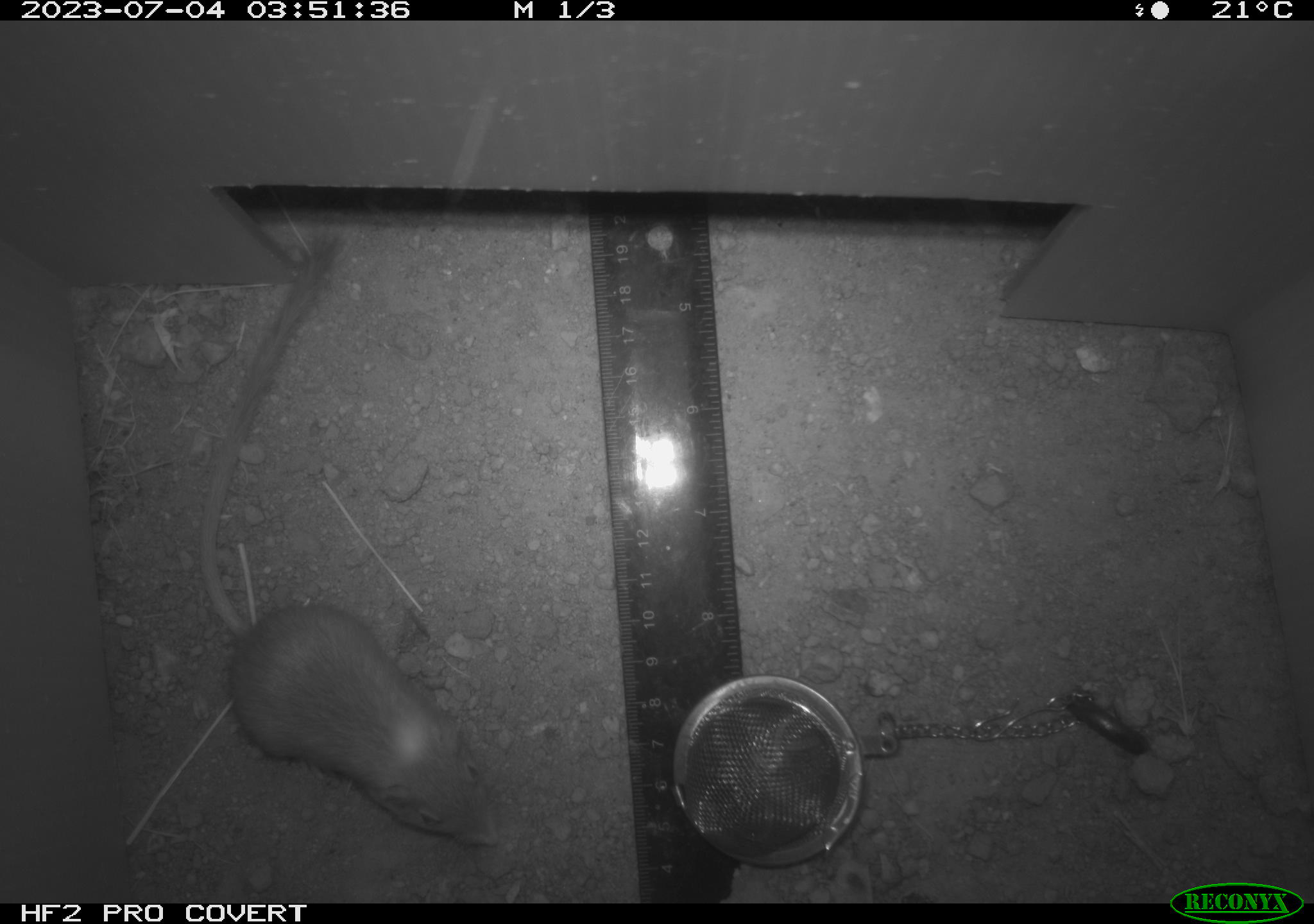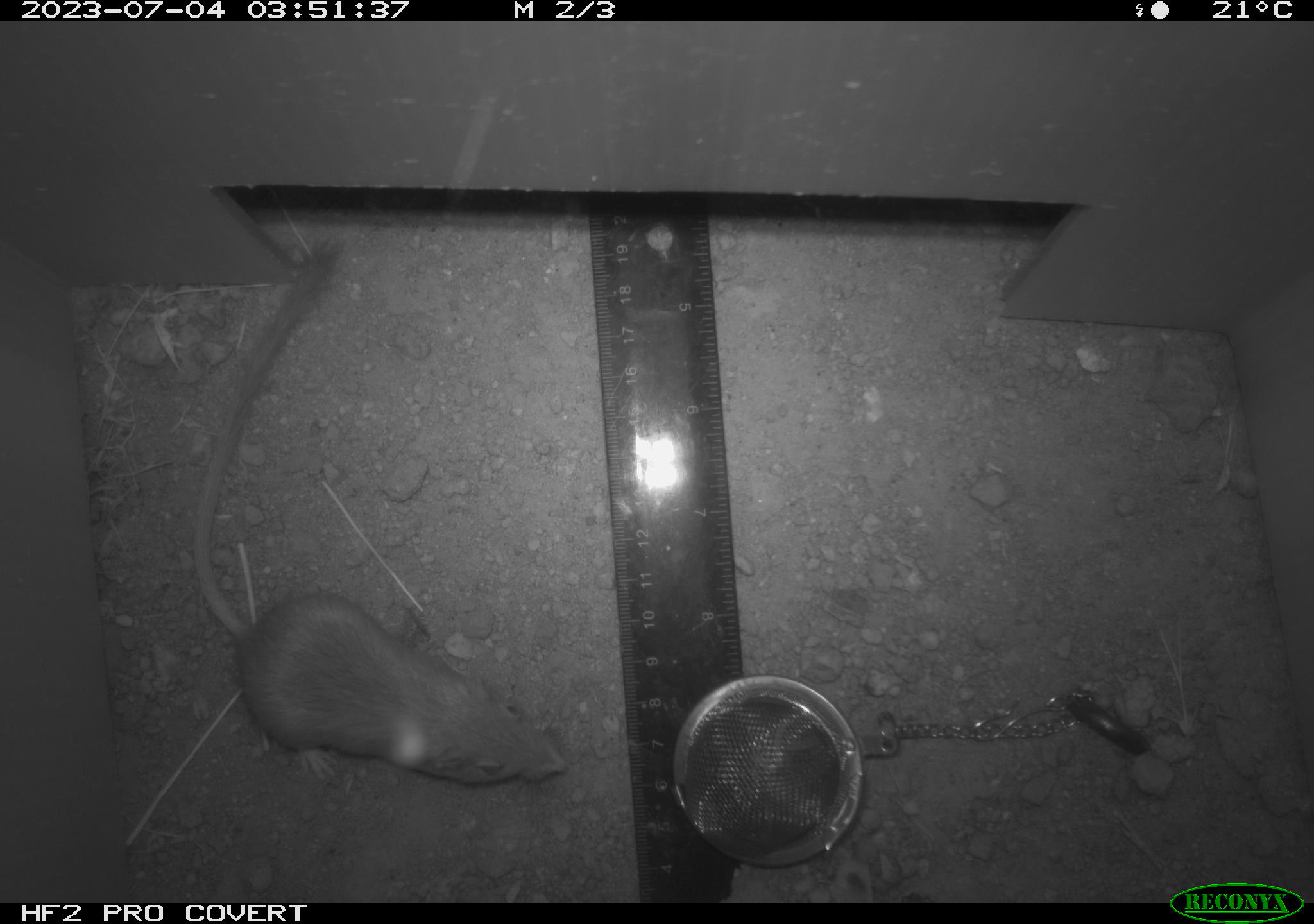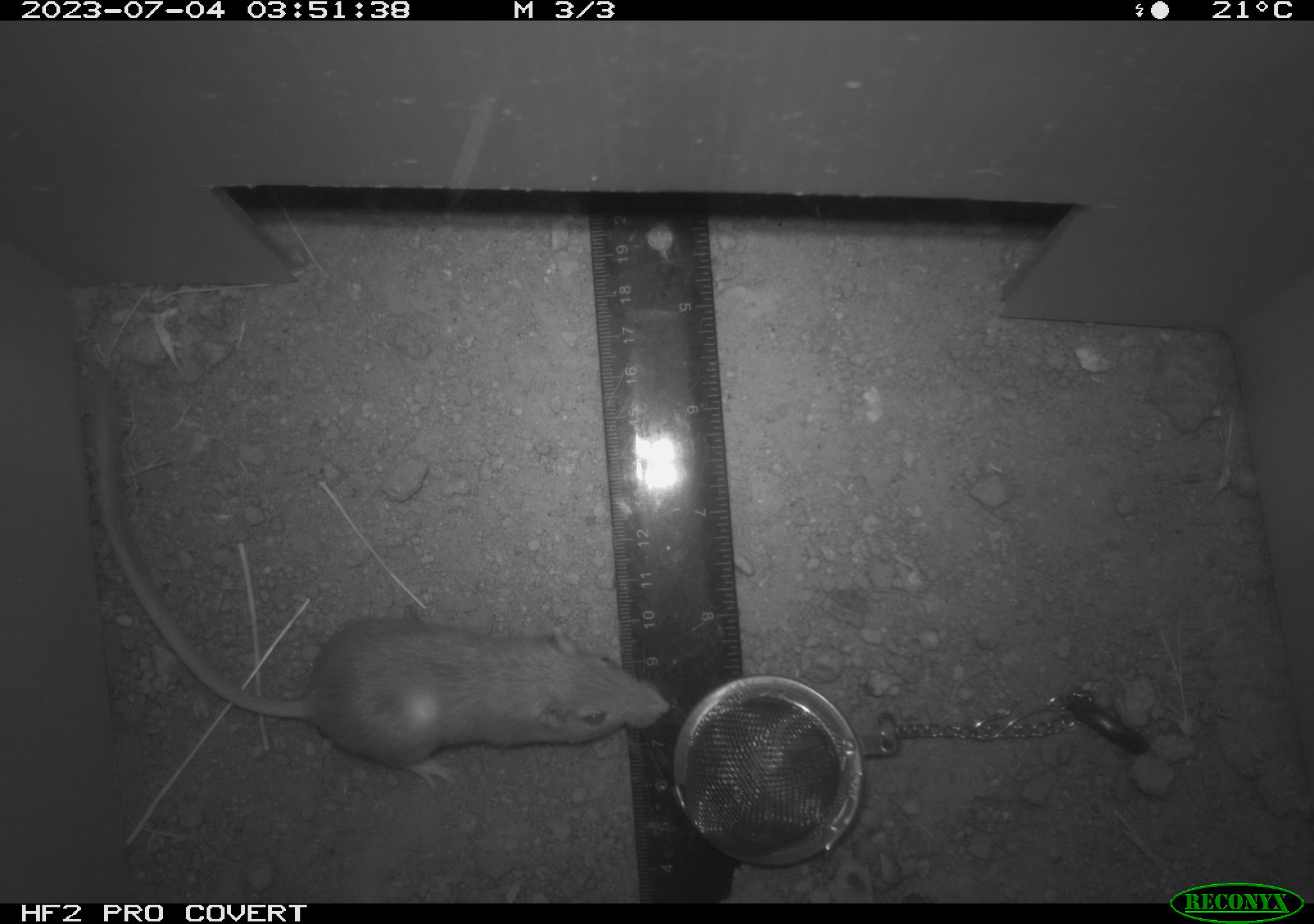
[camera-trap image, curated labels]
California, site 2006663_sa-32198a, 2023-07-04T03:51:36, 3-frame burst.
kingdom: Animalia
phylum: Chordata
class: Mammalia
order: Rodentia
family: Heteromyidae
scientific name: Heteromyidae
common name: kangaroo rats and pocket mice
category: heteromyidae family